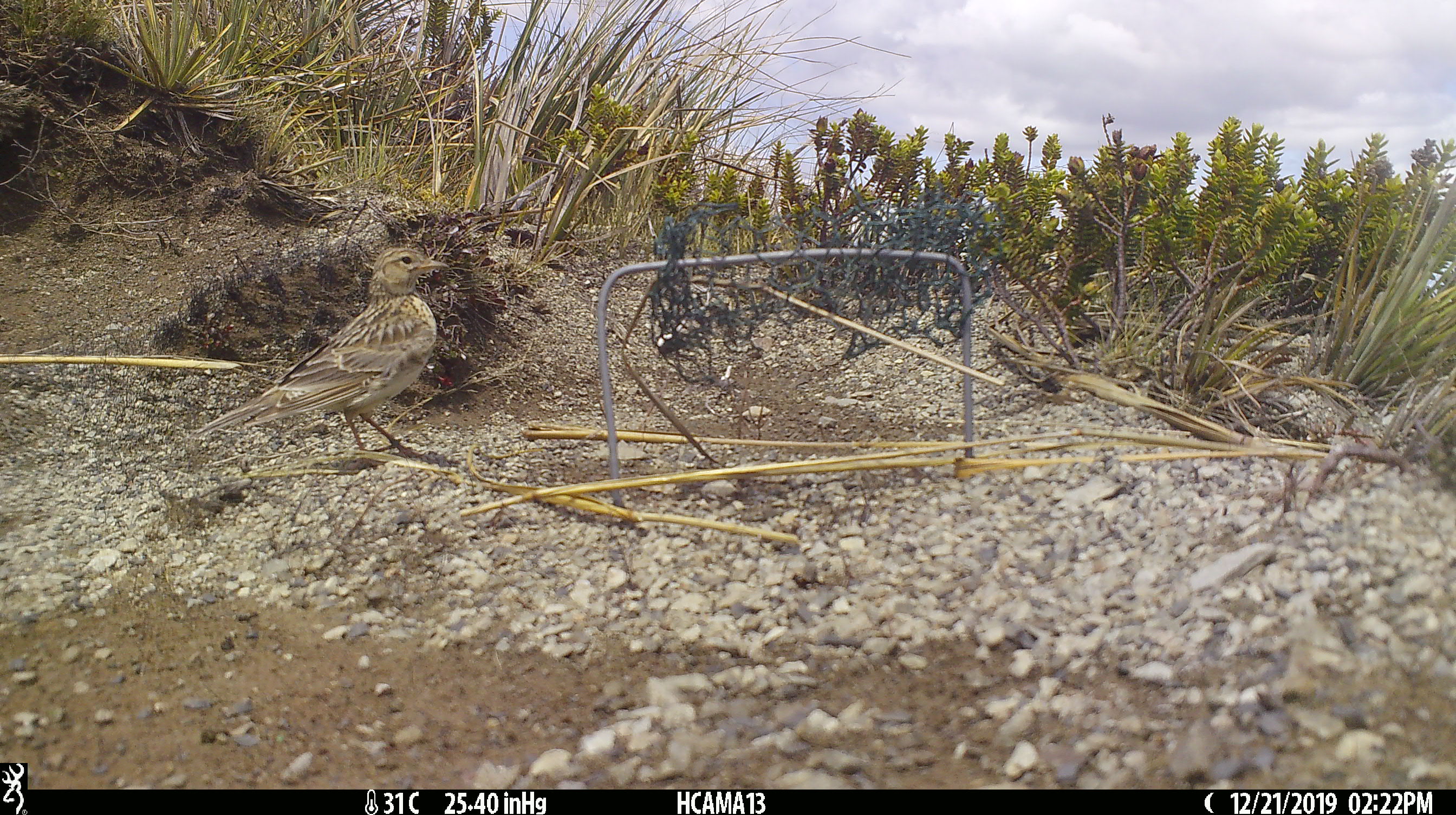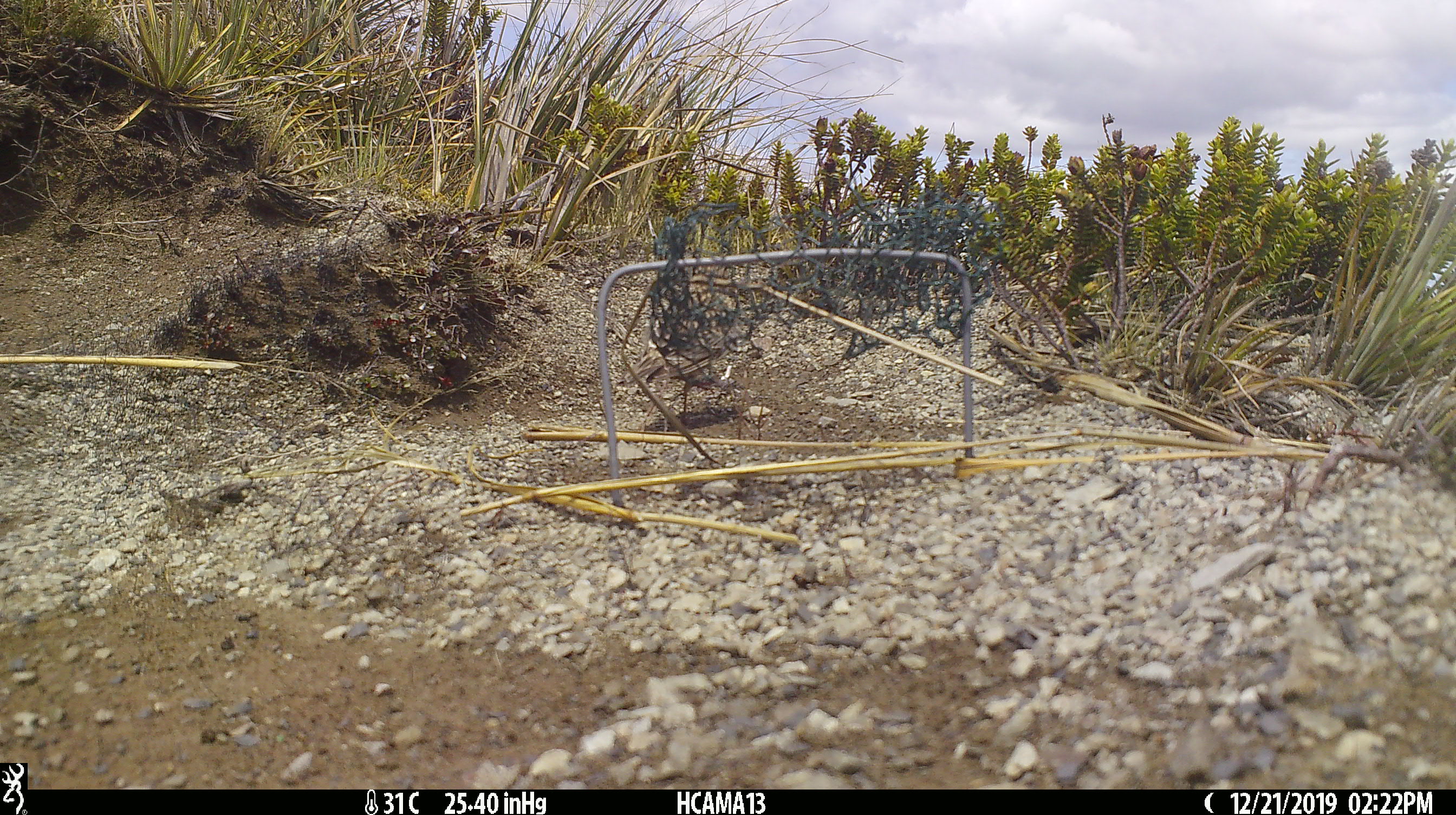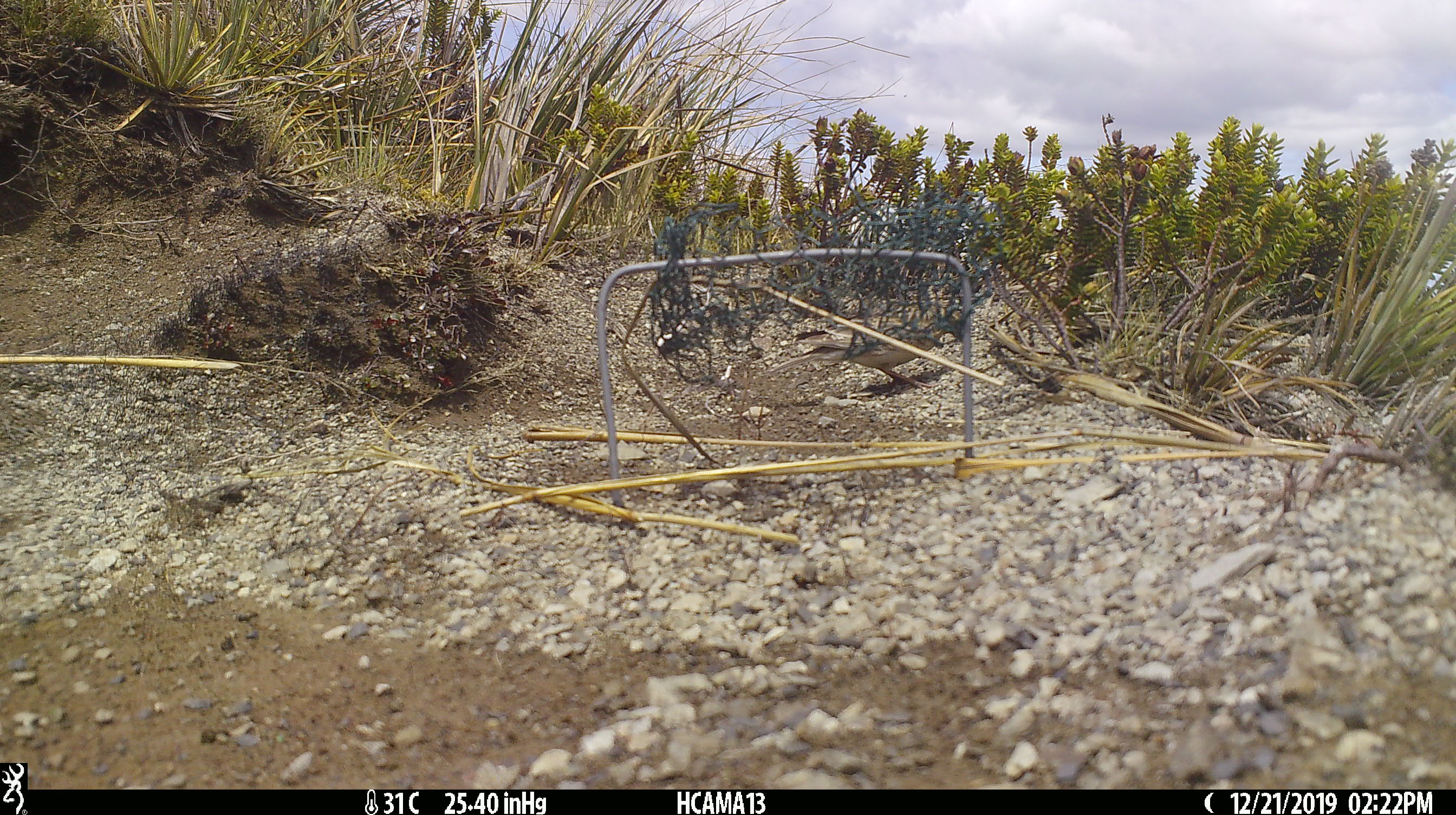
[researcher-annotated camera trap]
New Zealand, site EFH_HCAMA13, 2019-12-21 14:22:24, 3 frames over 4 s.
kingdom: Animalia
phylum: Chordata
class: Aves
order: Passeriformes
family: Motacillidae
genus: Anthus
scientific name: Anthus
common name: pipit